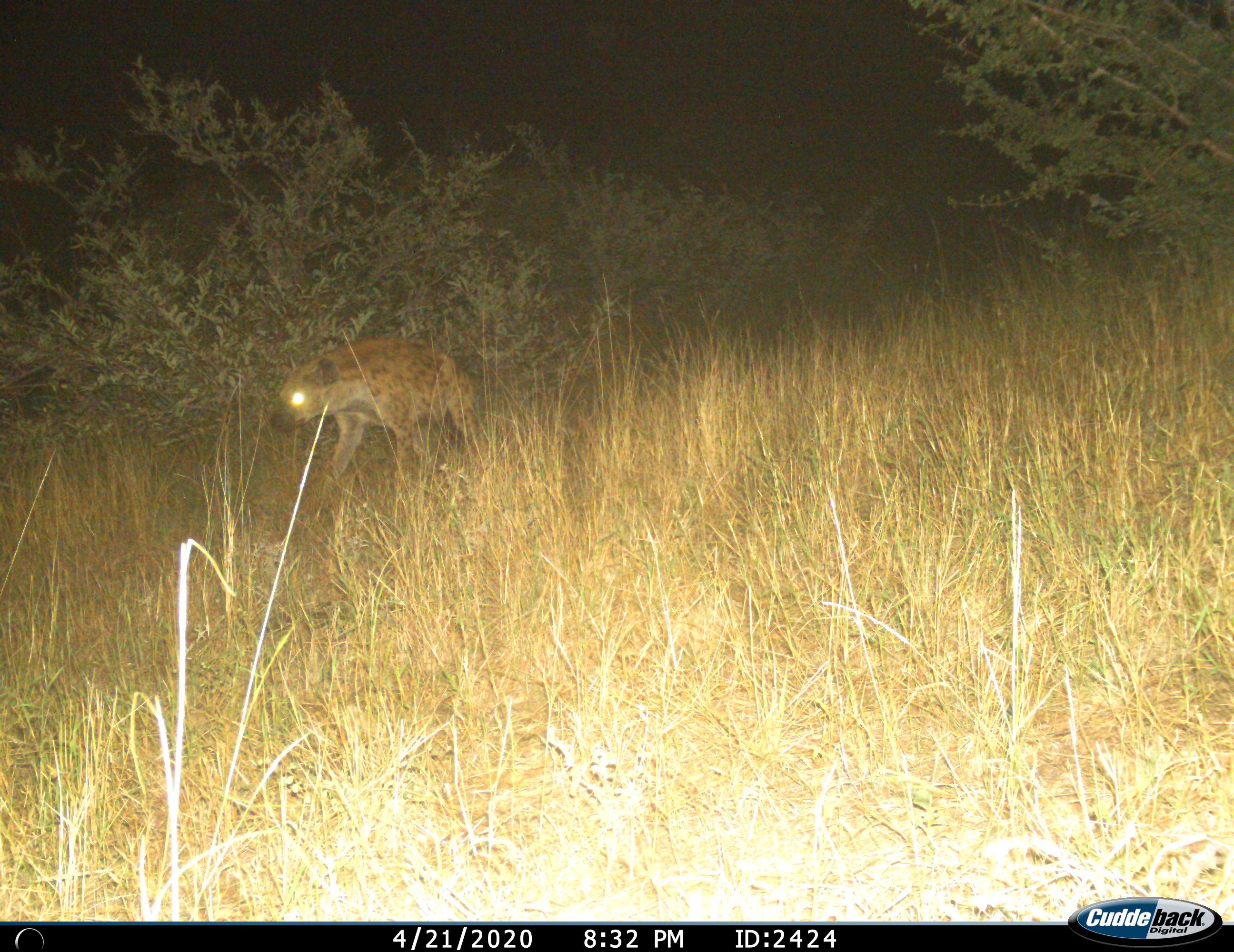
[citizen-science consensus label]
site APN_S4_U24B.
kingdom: Animalia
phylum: Chordata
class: Mammalia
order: Carnivora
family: Hyaenidae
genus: Crocuta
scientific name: Crocuta crocuta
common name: spotted hyena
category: hyenaspotted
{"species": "hyenaspotted (spotted hyena) (Crocuta crocuta)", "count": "1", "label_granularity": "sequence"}